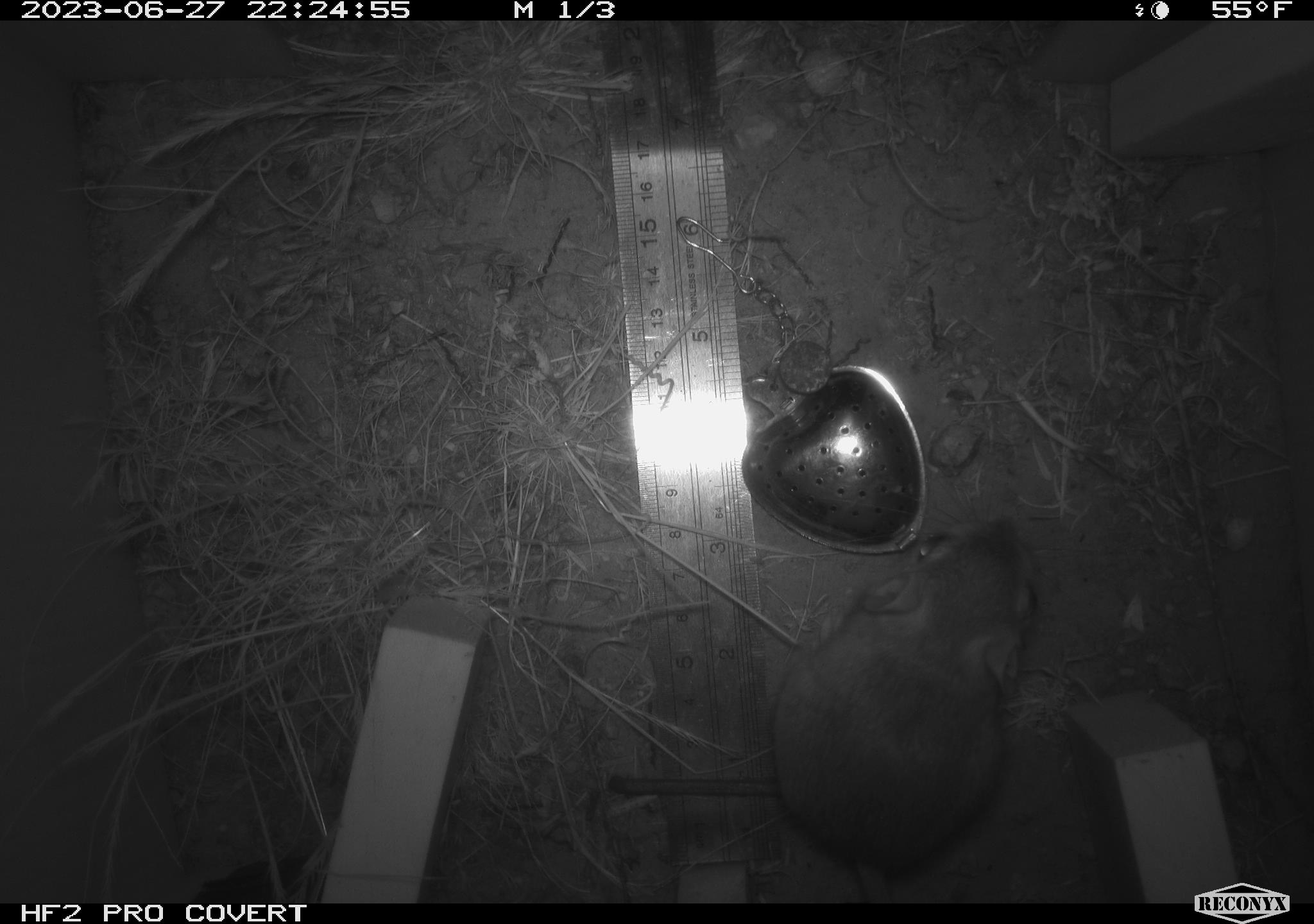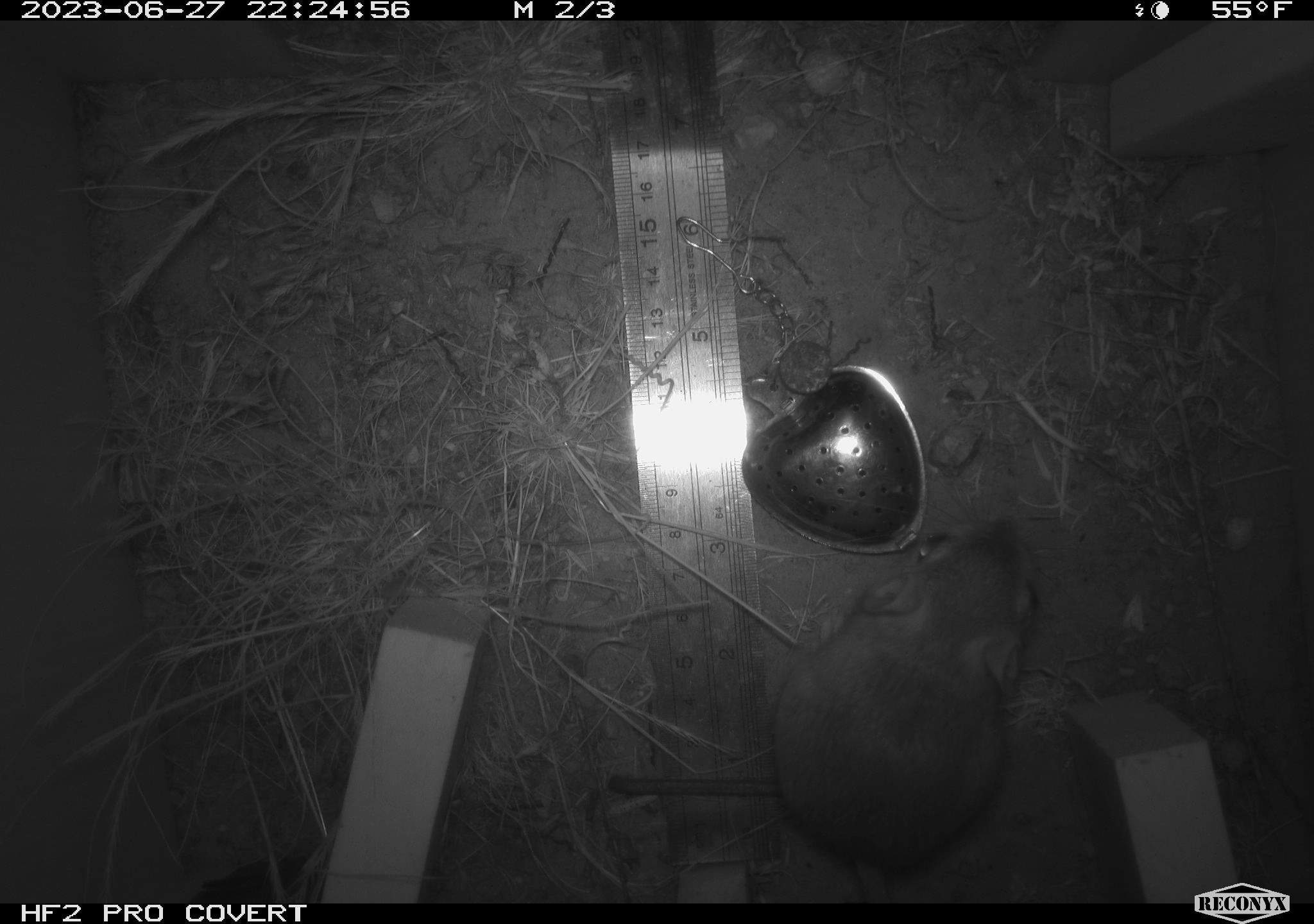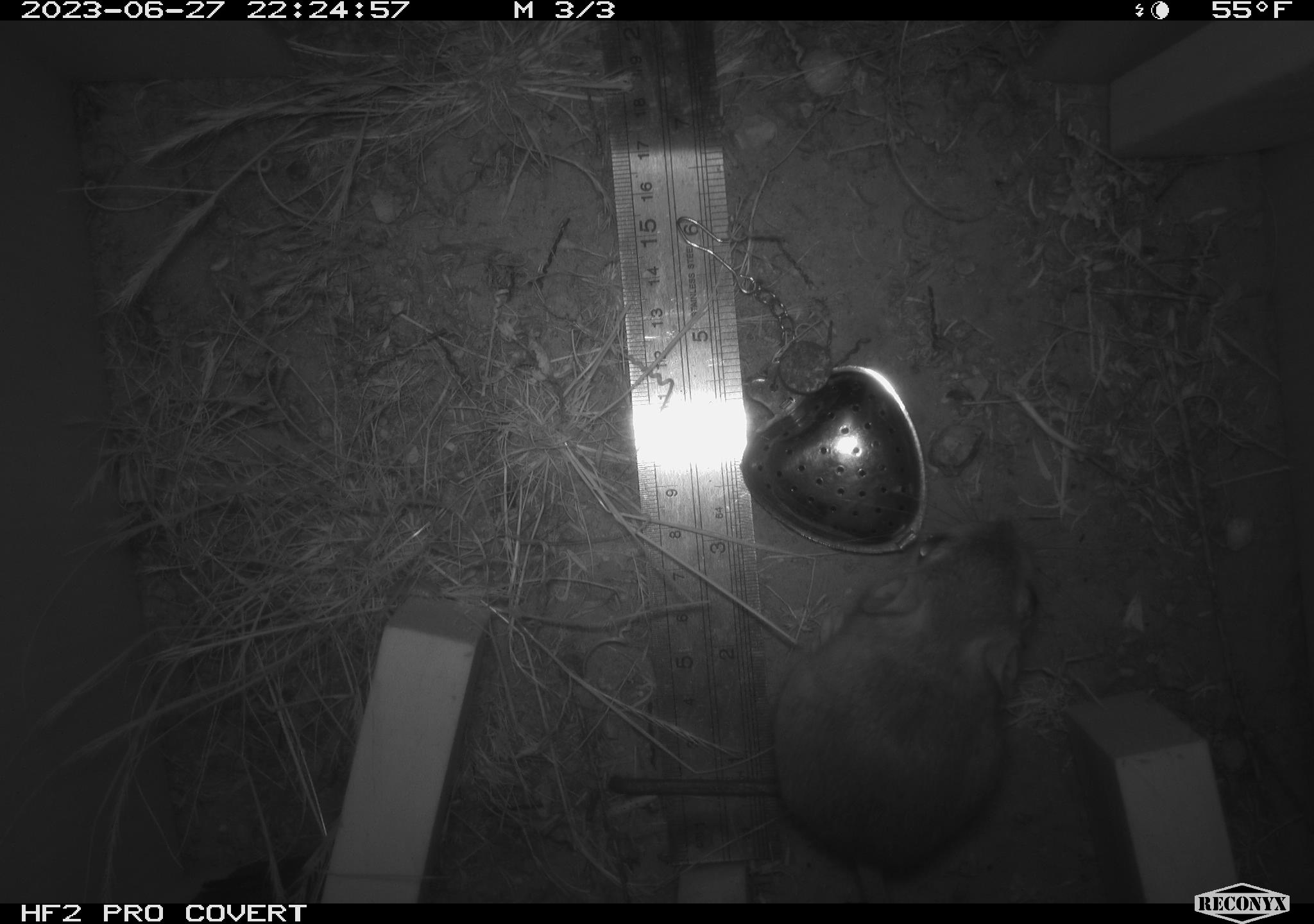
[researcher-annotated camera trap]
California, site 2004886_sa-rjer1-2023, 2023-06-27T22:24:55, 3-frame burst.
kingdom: Animalia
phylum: Chordata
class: Mammalia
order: Rodentia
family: Heteromyidae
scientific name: Heteromyidae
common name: kangaroo rats and pocket mice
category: heteromyidae family